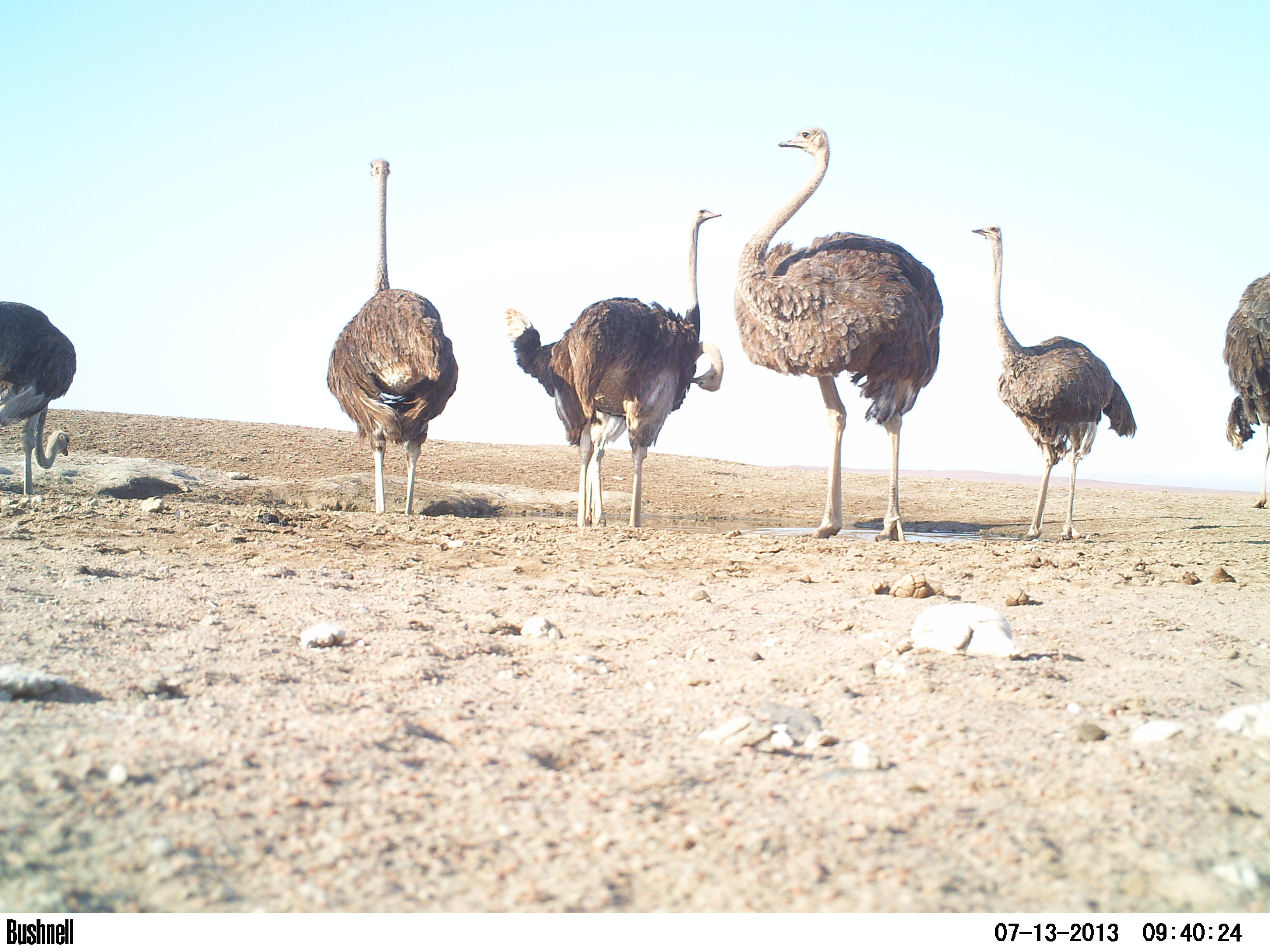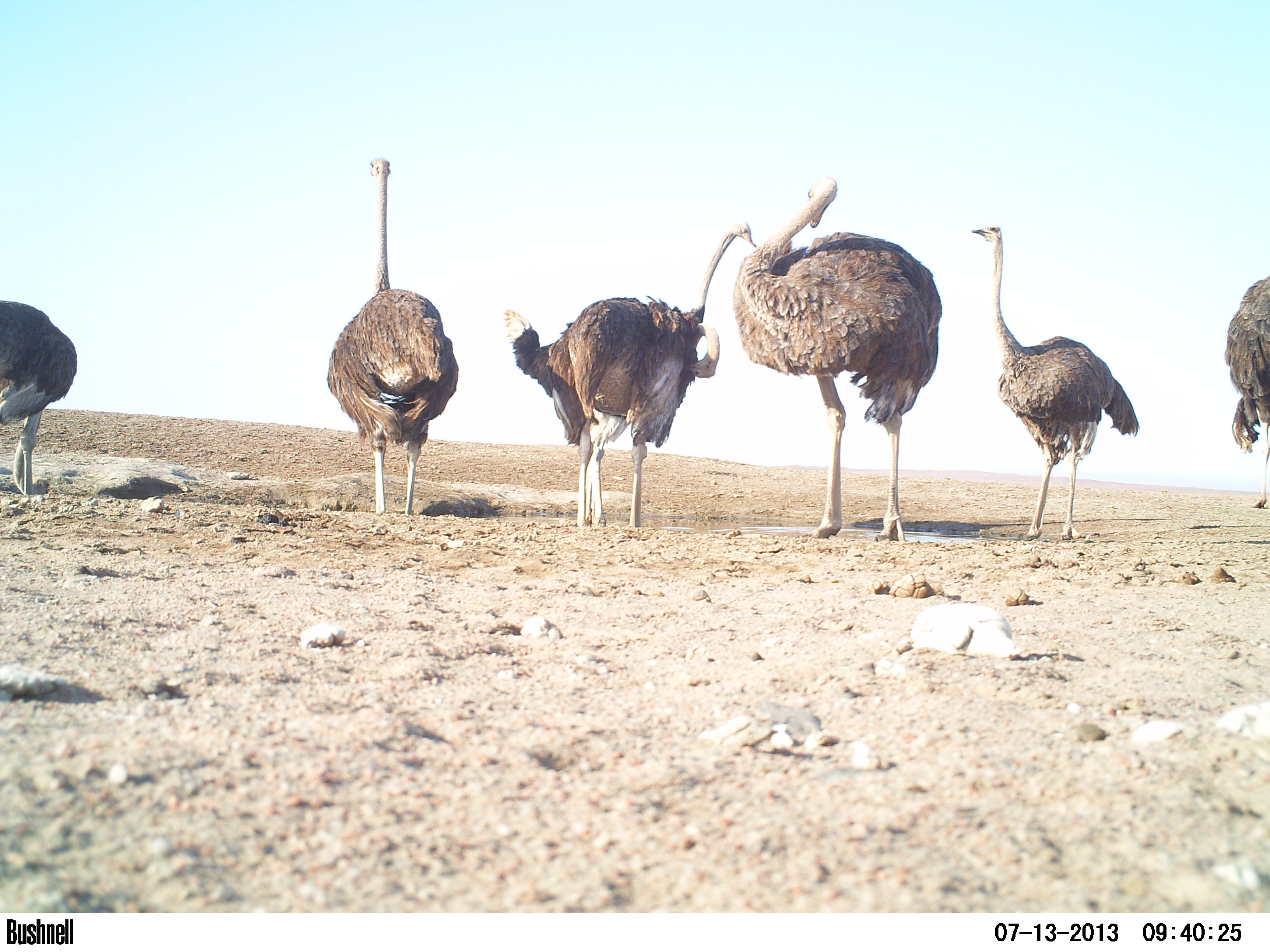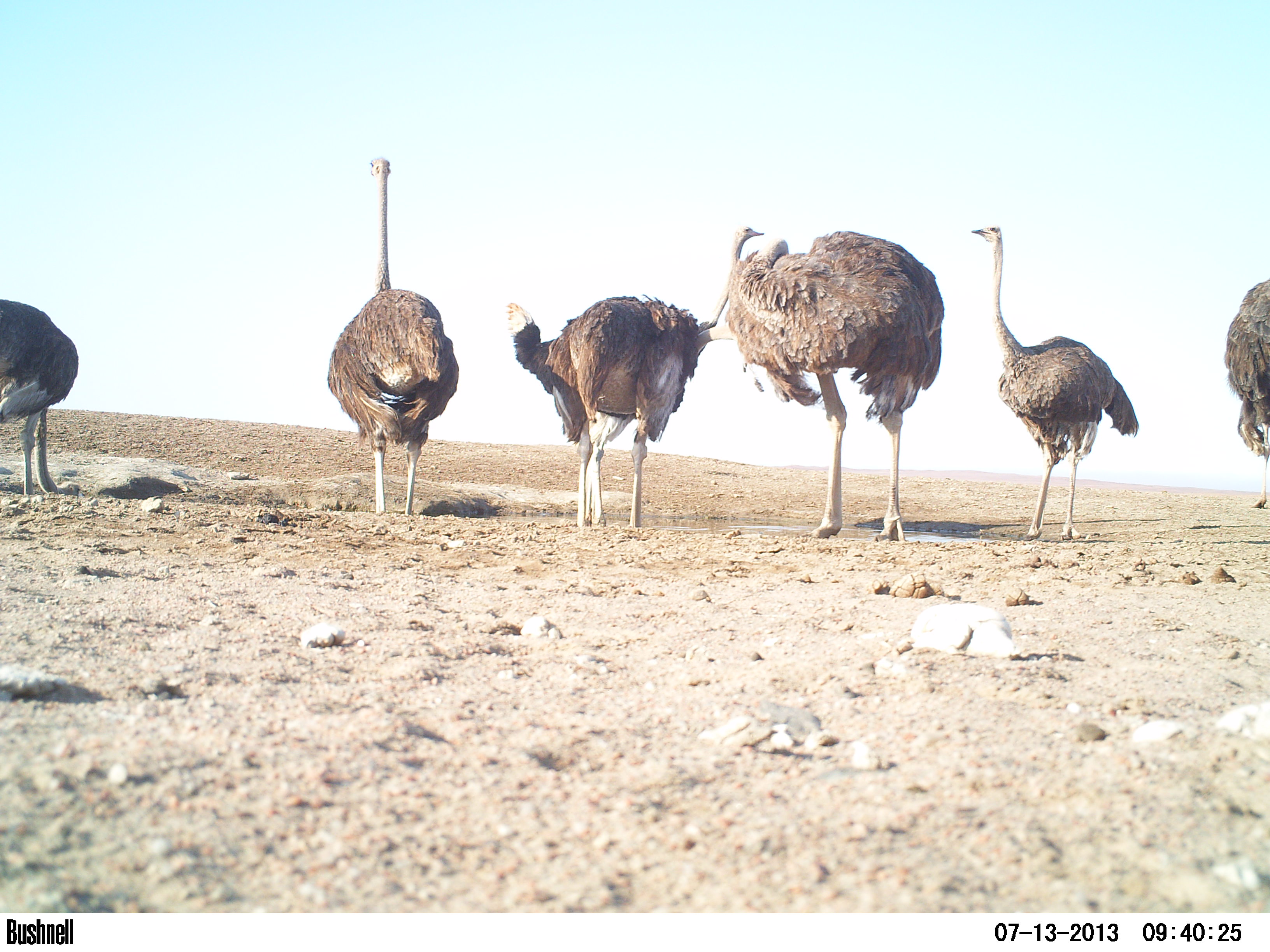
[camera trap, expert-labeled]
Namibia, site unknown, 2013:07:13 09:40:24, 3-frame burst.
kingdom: Animalia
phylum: Chordata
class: Aves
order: Struthioniformes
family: Struthionidae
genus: Struthio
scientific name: Struthio camelus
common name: common ostrich